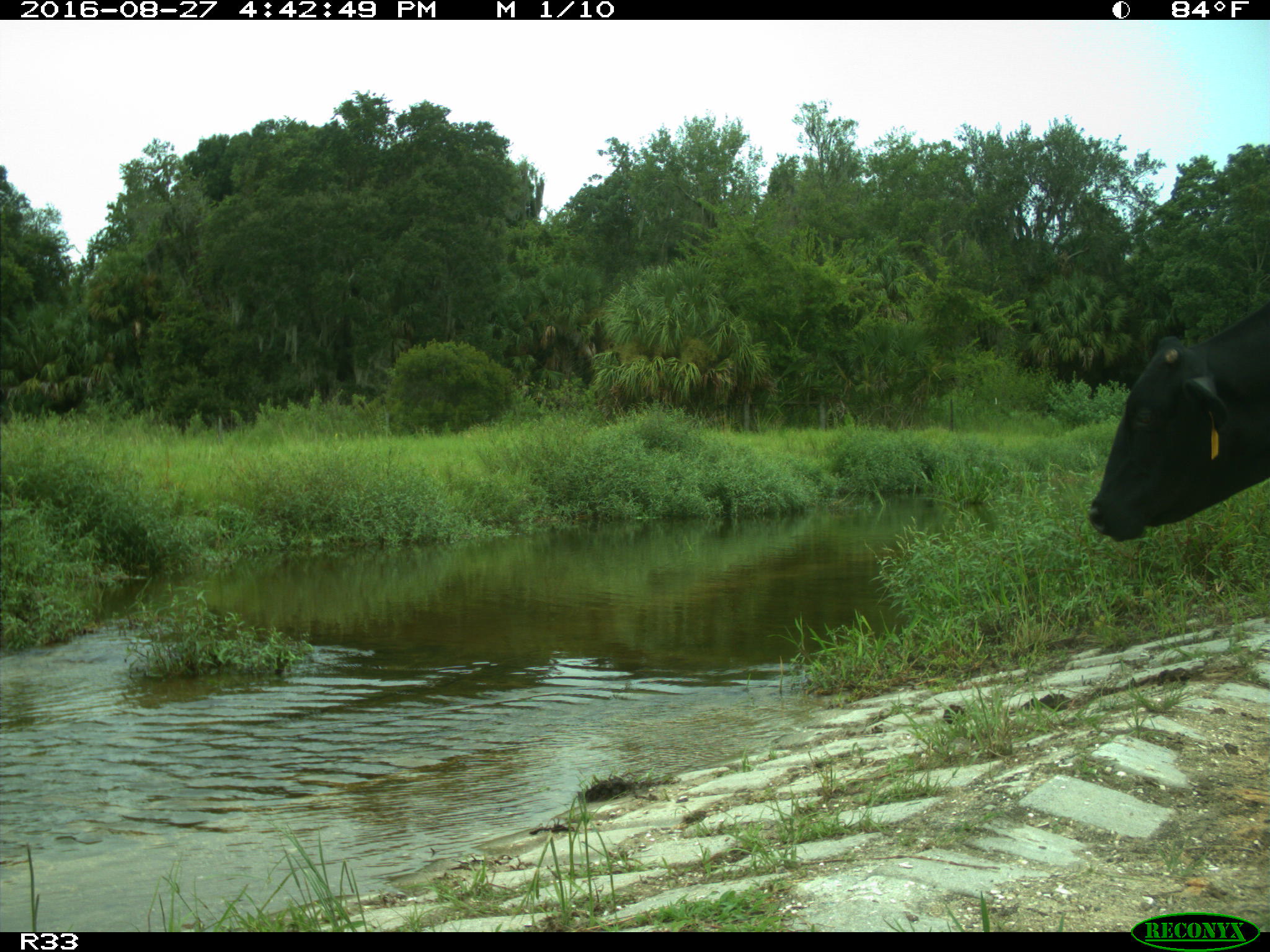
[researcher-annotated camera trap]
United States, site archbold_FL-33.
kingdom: Animalia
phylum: Chordata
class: Mammalia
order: Artiodactyla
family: Bovidae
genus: Bos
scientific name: Bos taurus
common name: domestic cow